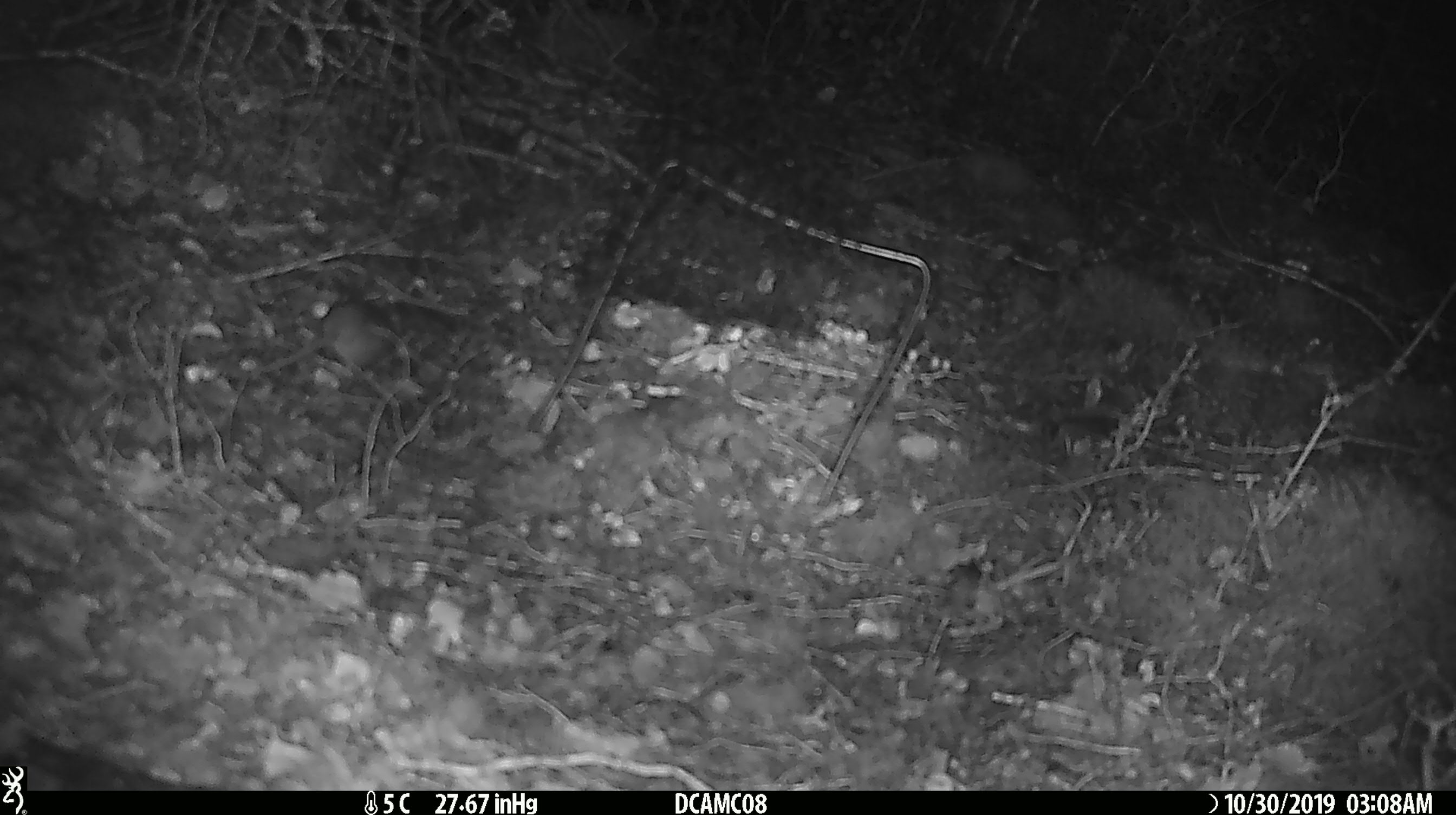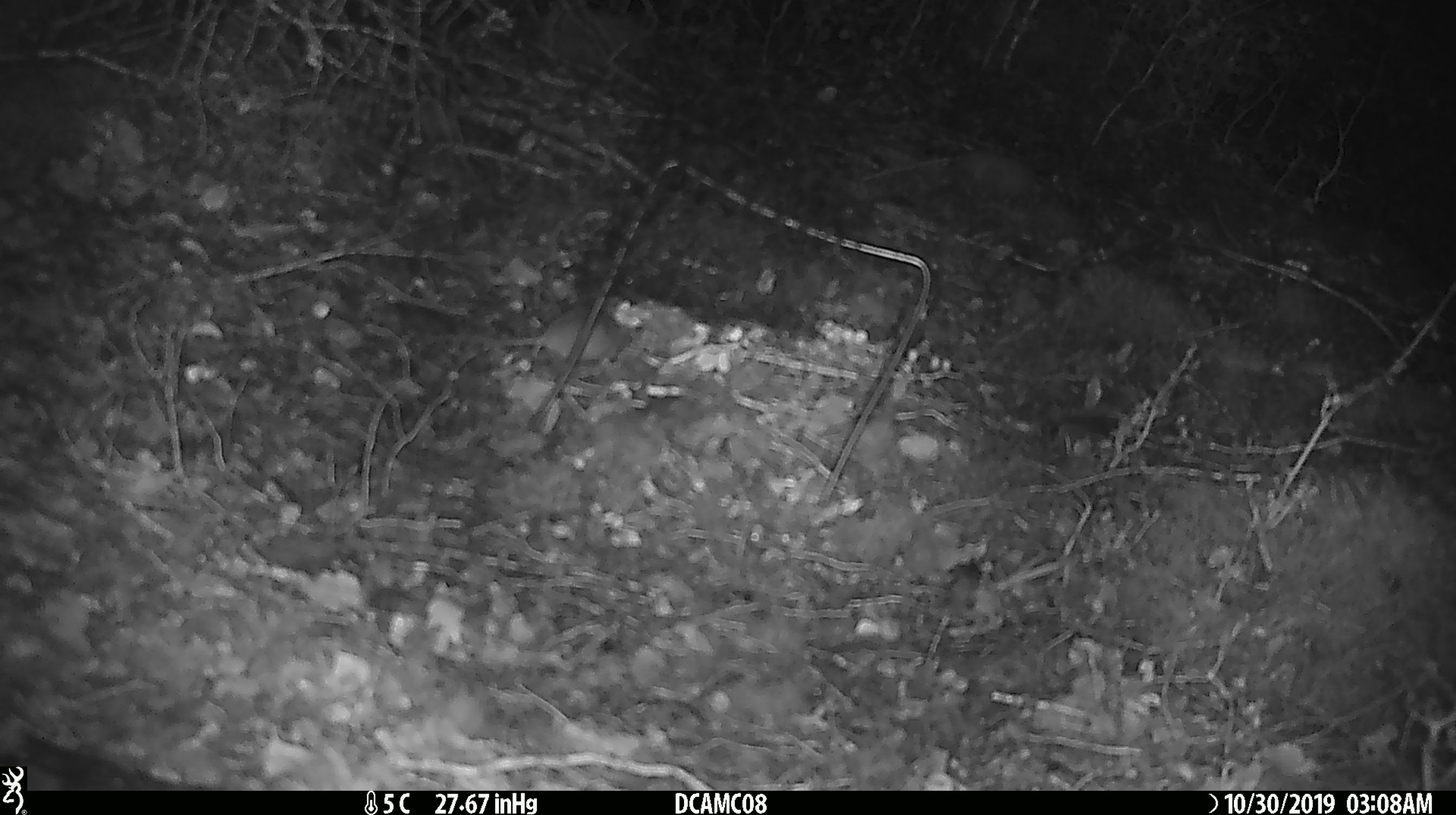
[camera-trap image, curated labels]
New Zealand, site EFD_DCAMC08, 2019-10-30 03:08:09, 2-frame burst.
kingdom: Animalia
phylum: Chordata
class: Mammalia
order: Rodentia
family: Muridae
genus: Mus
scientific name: Mus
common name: mouse